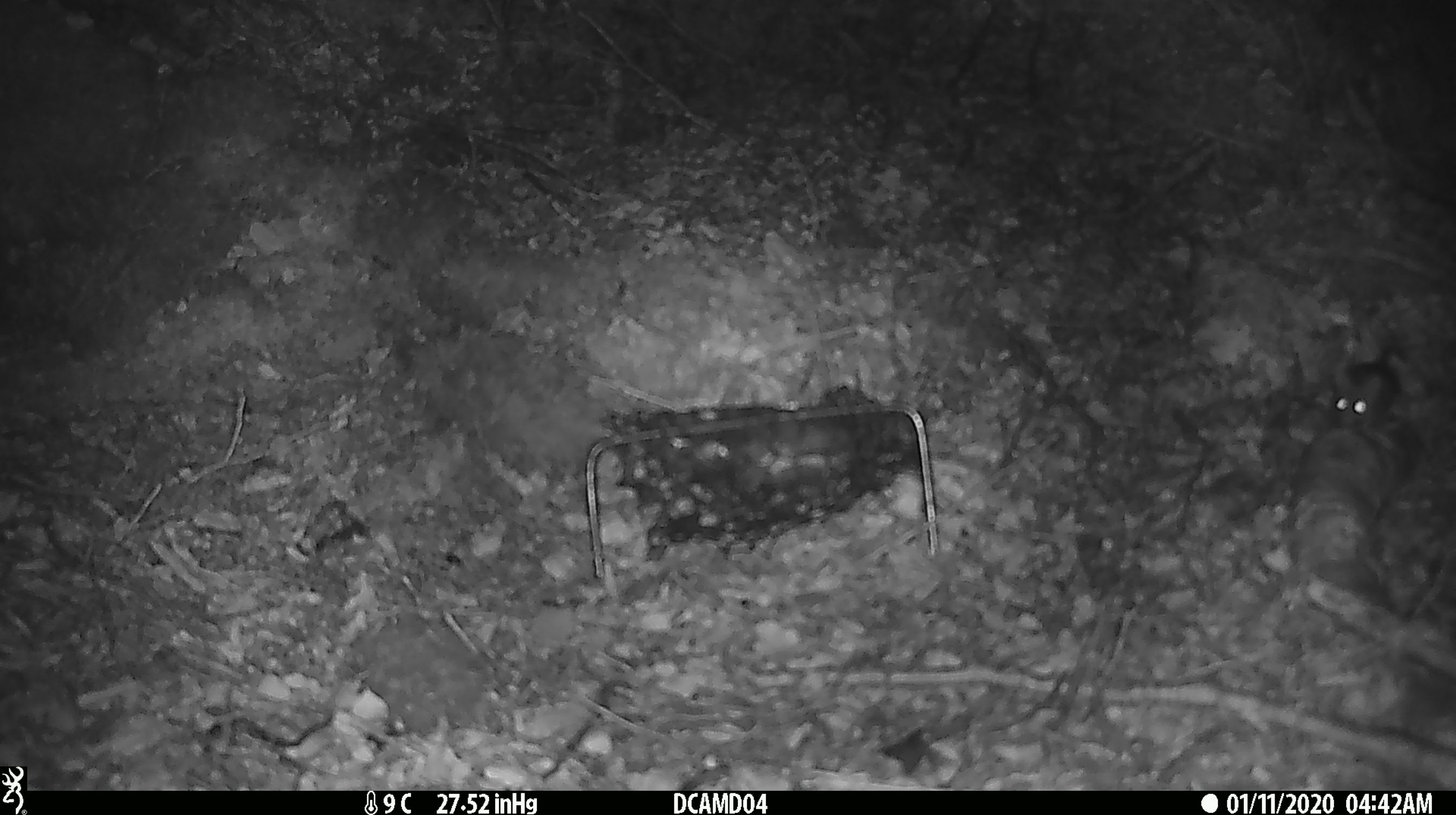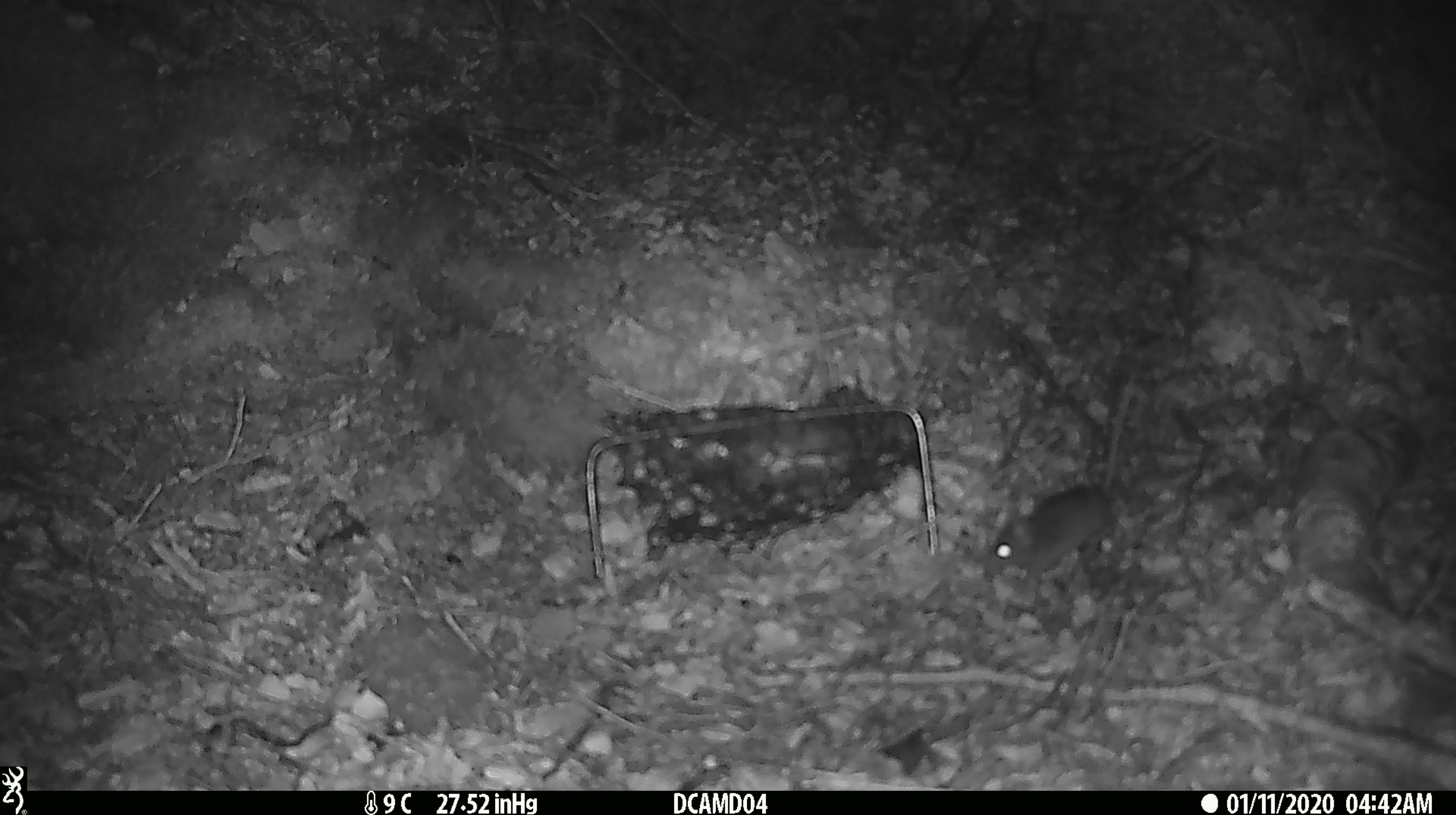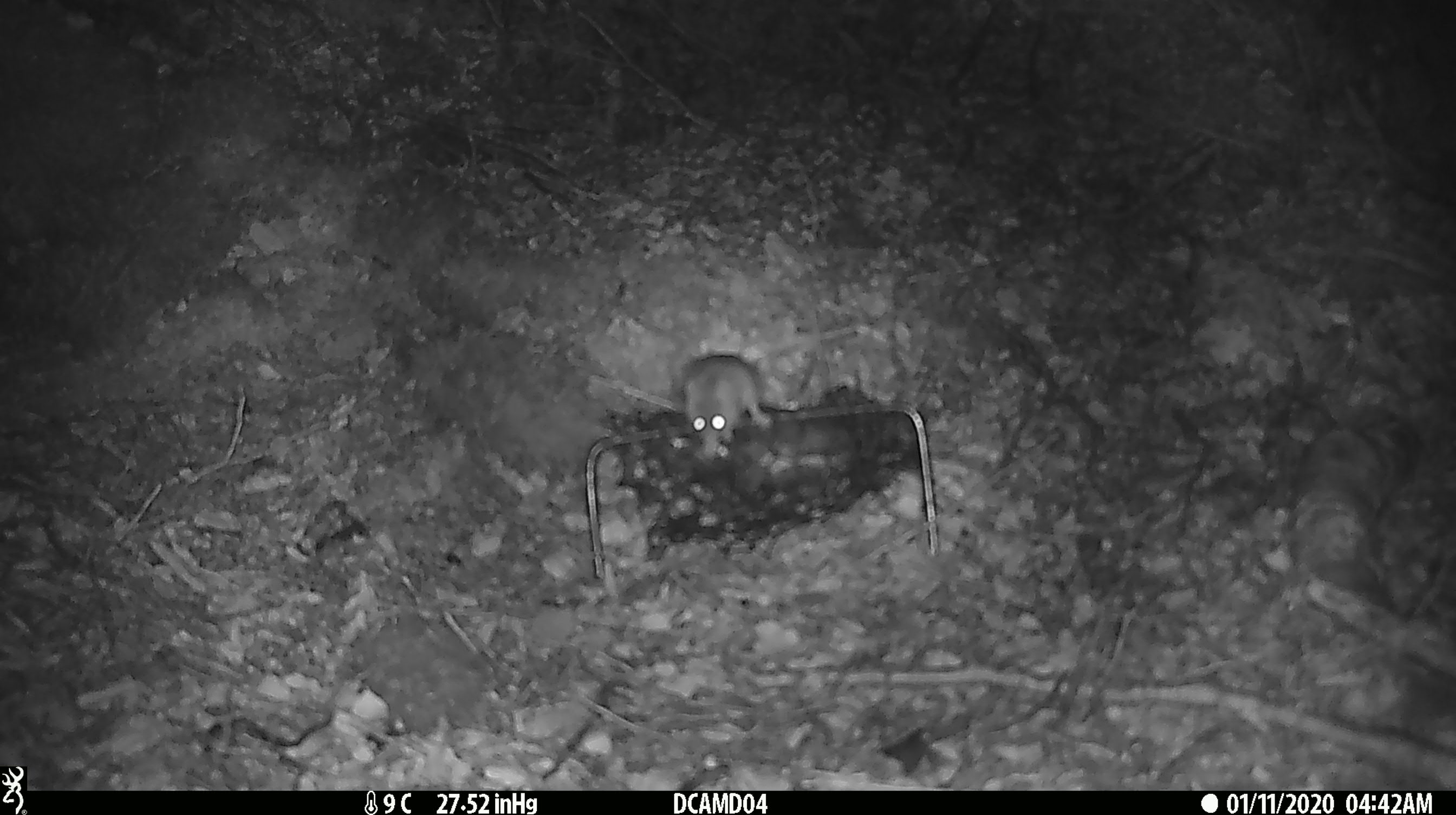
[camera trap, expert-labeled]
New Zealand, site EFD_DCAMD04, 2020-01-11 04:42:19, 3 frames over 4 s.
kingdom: Animalia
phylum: Chordata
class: Mammalia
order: Rodentia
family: Muridae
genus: Mus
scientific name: Mus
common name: mouse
Mouse (Mus).